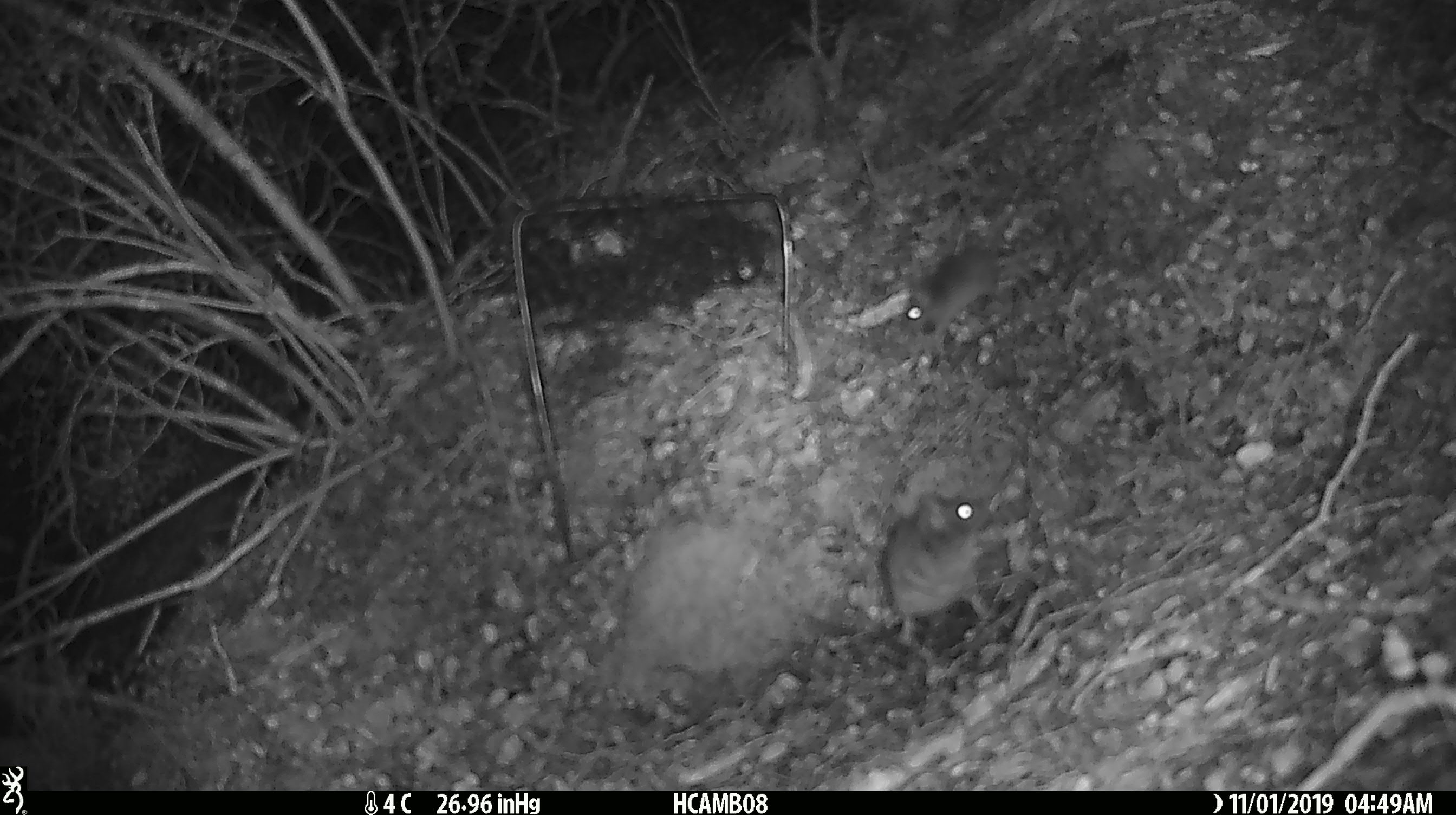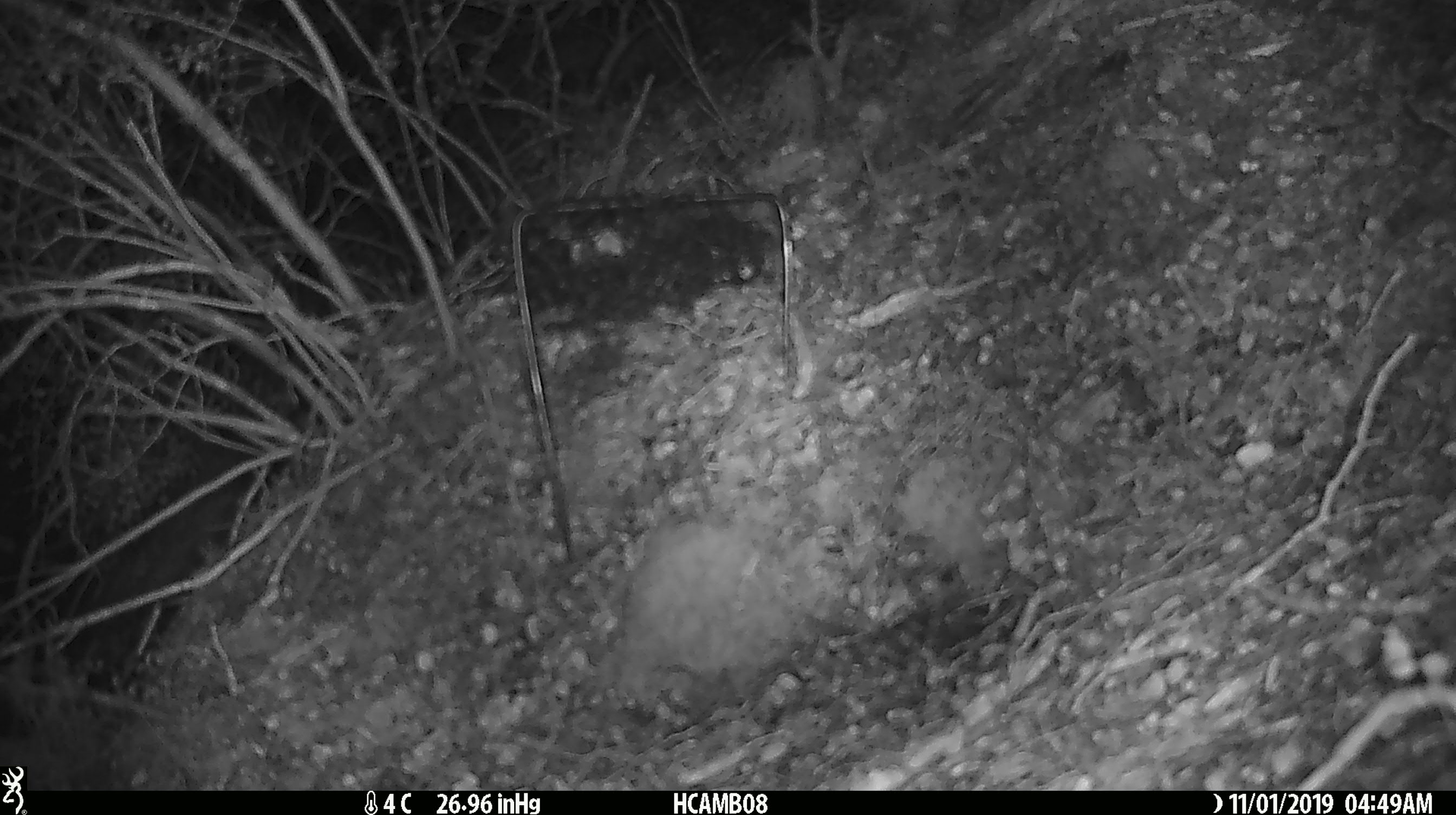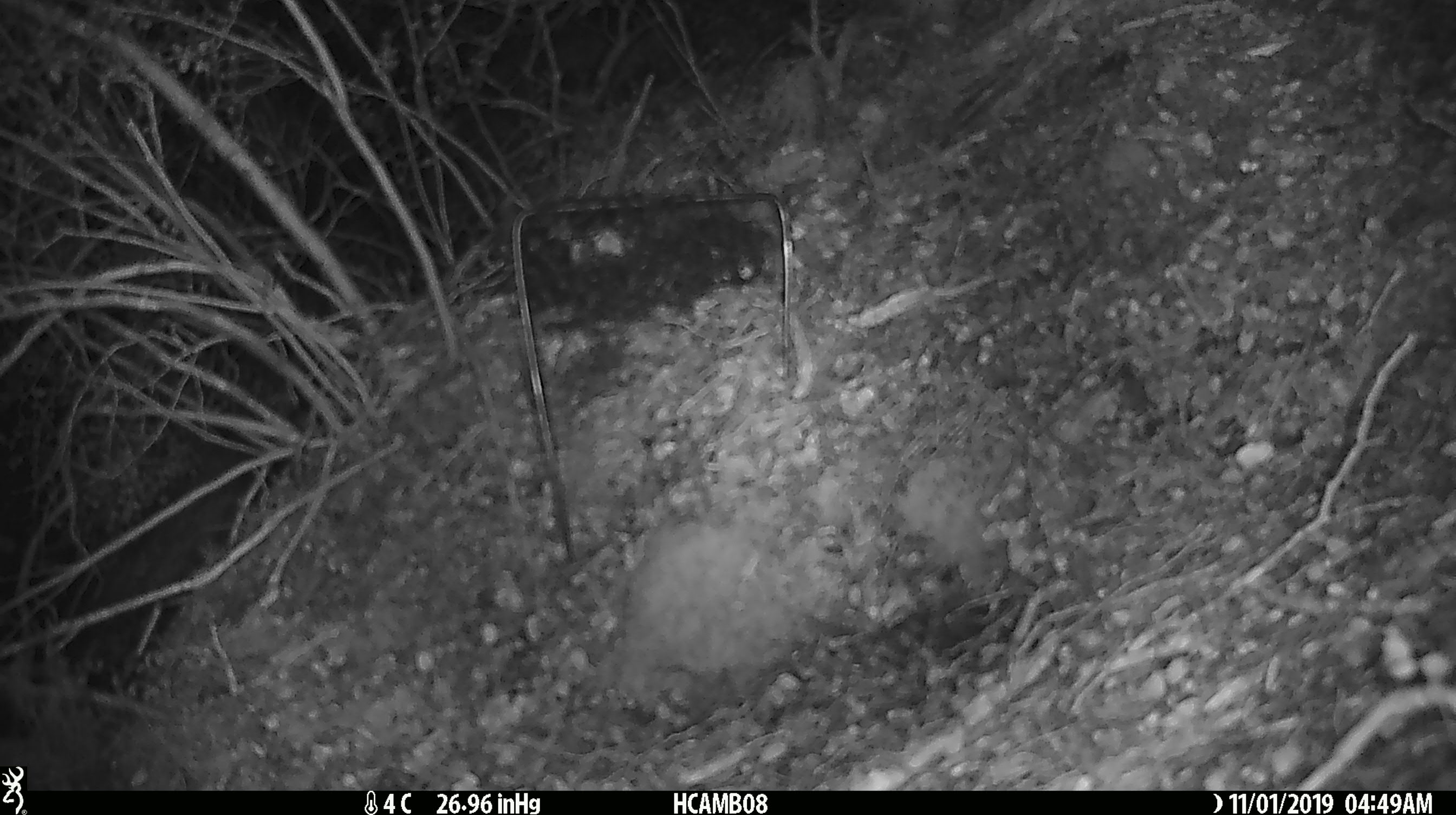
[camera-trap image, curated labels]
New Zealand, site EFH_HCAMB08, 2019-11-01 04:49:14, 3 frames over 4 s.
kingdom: Animalia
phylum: Chordata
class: Mammalia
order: Rodentia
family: Muridae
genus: Mus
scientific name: Mus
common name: mouse